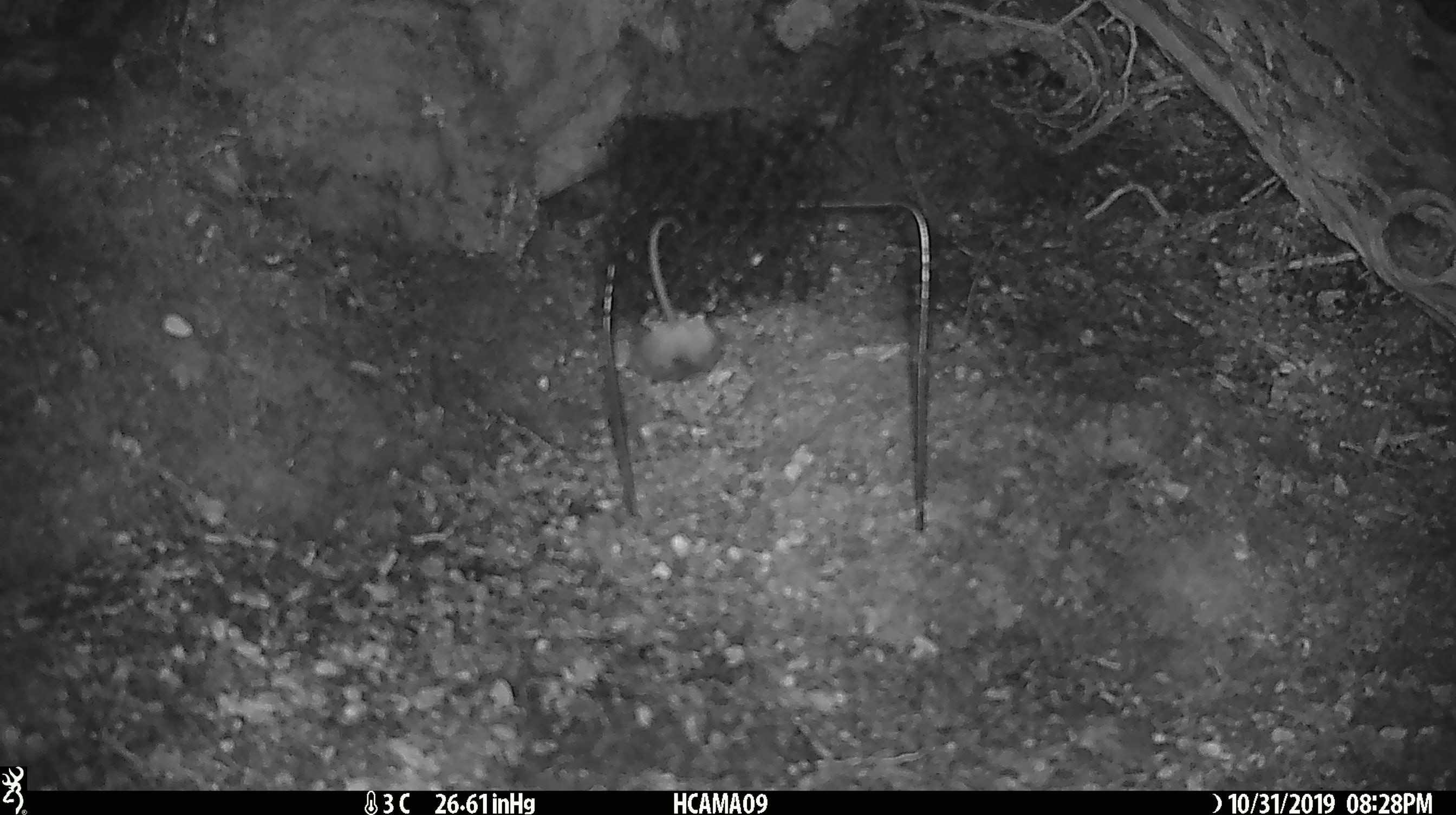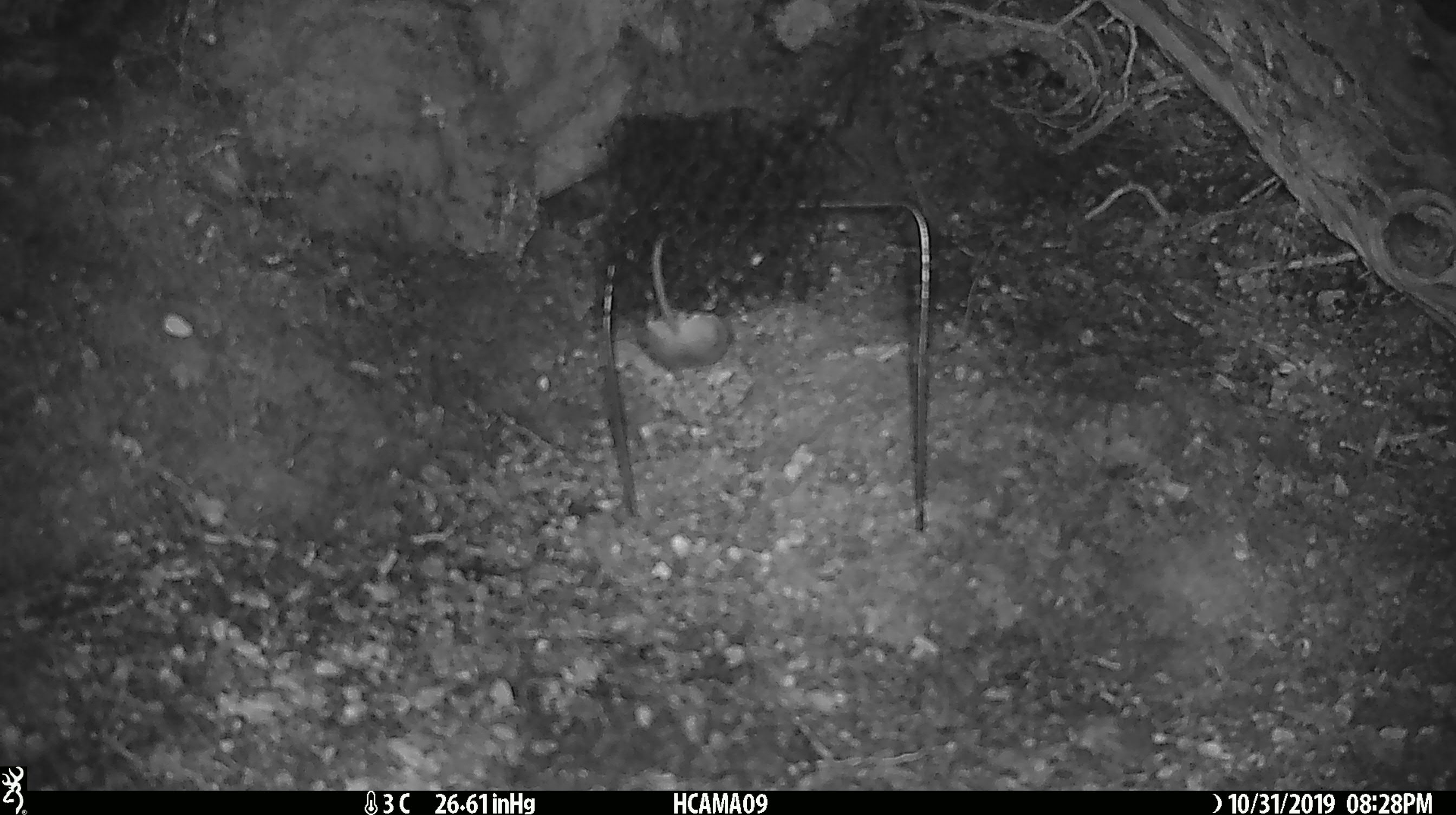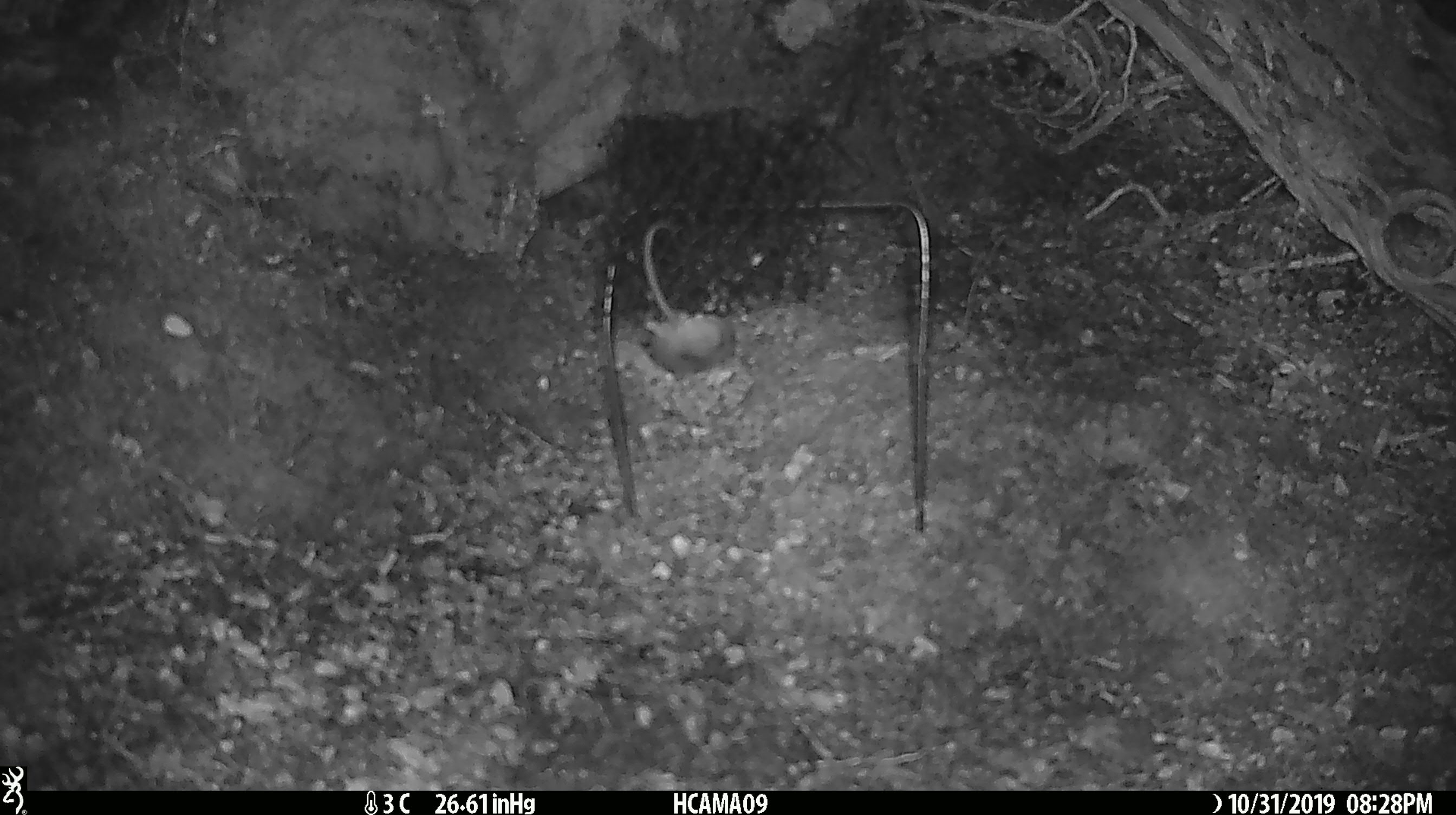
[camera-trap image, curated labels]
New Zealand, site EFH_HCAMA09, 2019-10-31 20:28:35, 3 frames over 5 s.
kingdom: Animalia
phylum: Chordata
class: Mammalia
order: Rodentia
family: Muridae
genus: Mus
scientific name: Mus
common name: mouse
Mouse (Mus).